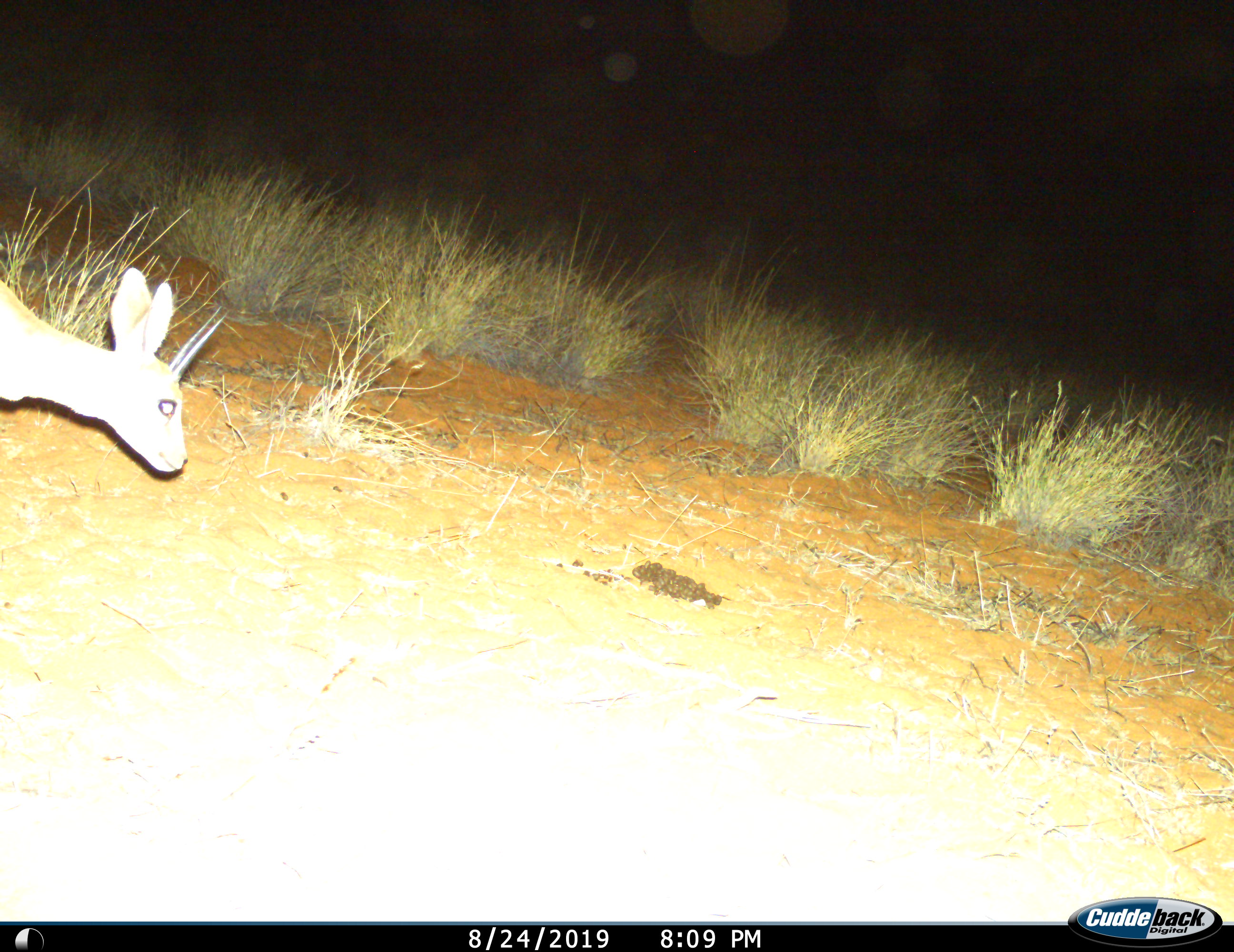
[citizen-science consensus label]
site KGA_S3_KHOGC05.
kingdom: Animalia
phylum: Chordata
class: Mammalia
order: Artiodactyla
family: Bovidae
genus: Raphicerus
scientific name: Raphicerus campestris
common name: steenbok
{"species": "steenbok (Raphicerus campestris)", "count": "1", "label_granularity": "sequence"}